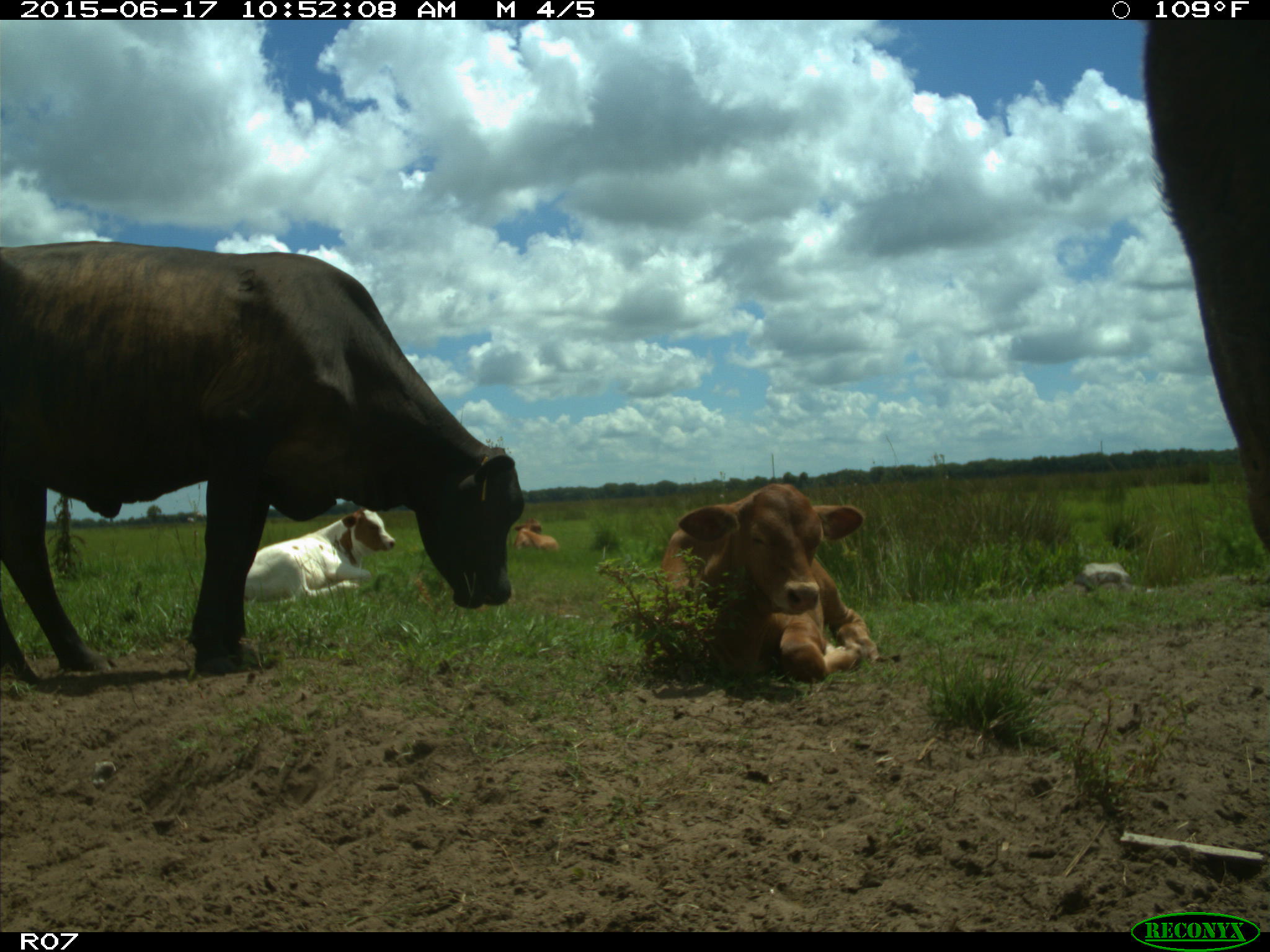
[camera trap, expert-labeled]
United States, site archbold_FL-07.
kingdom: Animalia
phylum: Chordata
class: Mammalia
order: Artiodactyla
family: Bovidae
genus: Bos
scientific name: Bos taurus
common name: domestic cow